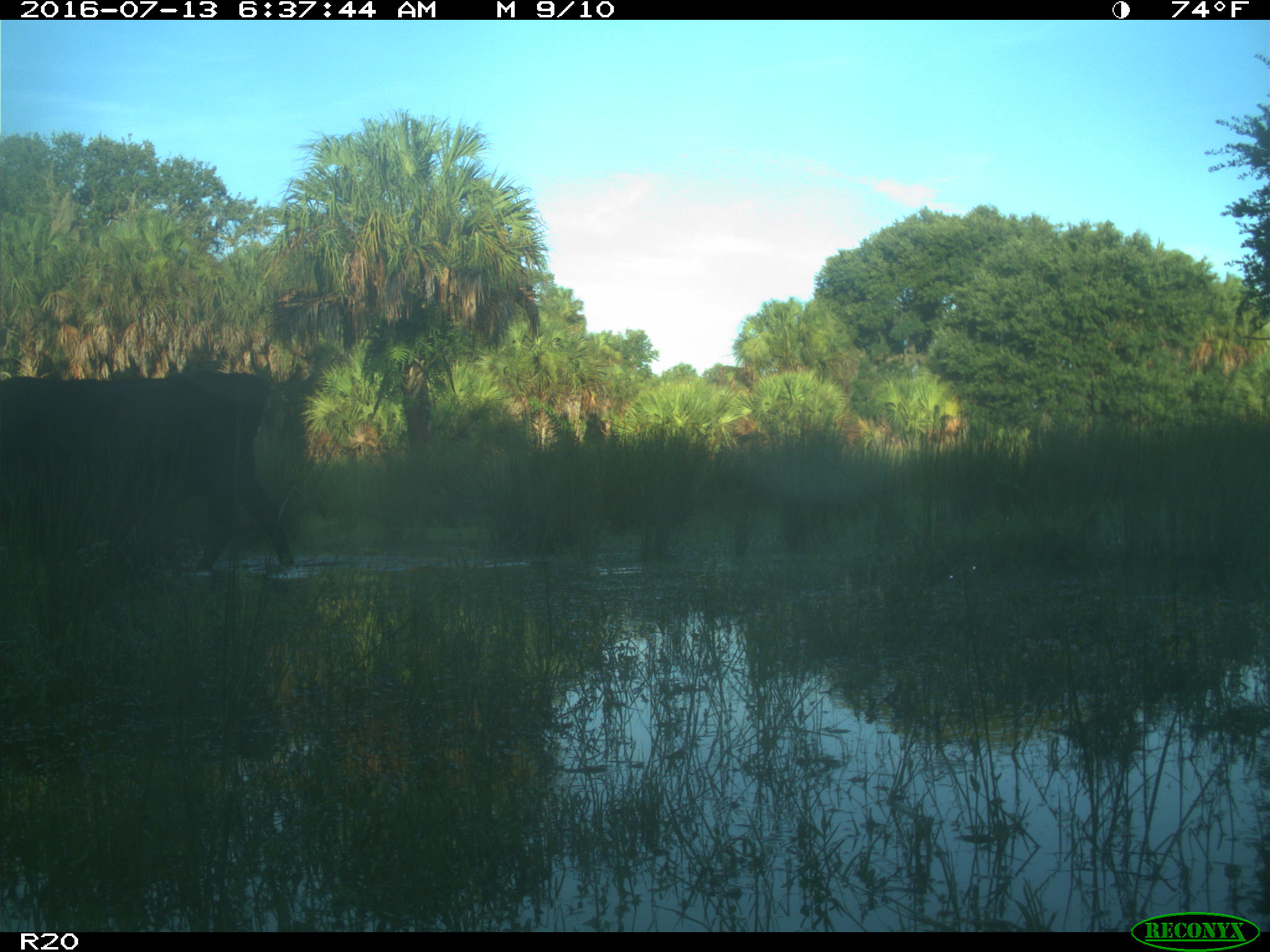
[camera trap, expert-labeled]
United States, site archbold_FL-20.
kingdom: Animalia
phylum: Chordata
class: Mammalia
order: Artiodactyla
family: Bovidae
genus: Bos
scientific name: Bos taurus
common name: domestic cow